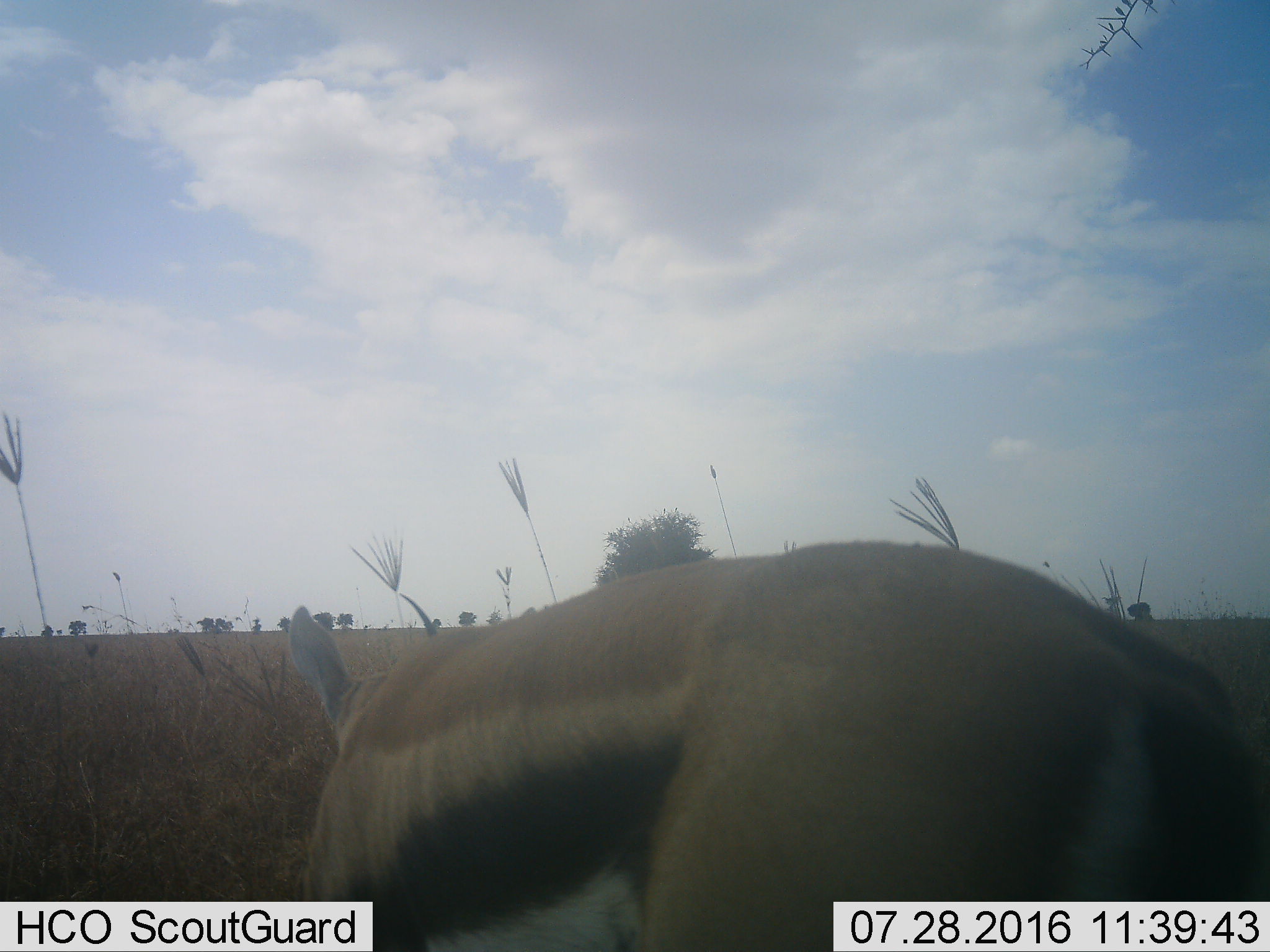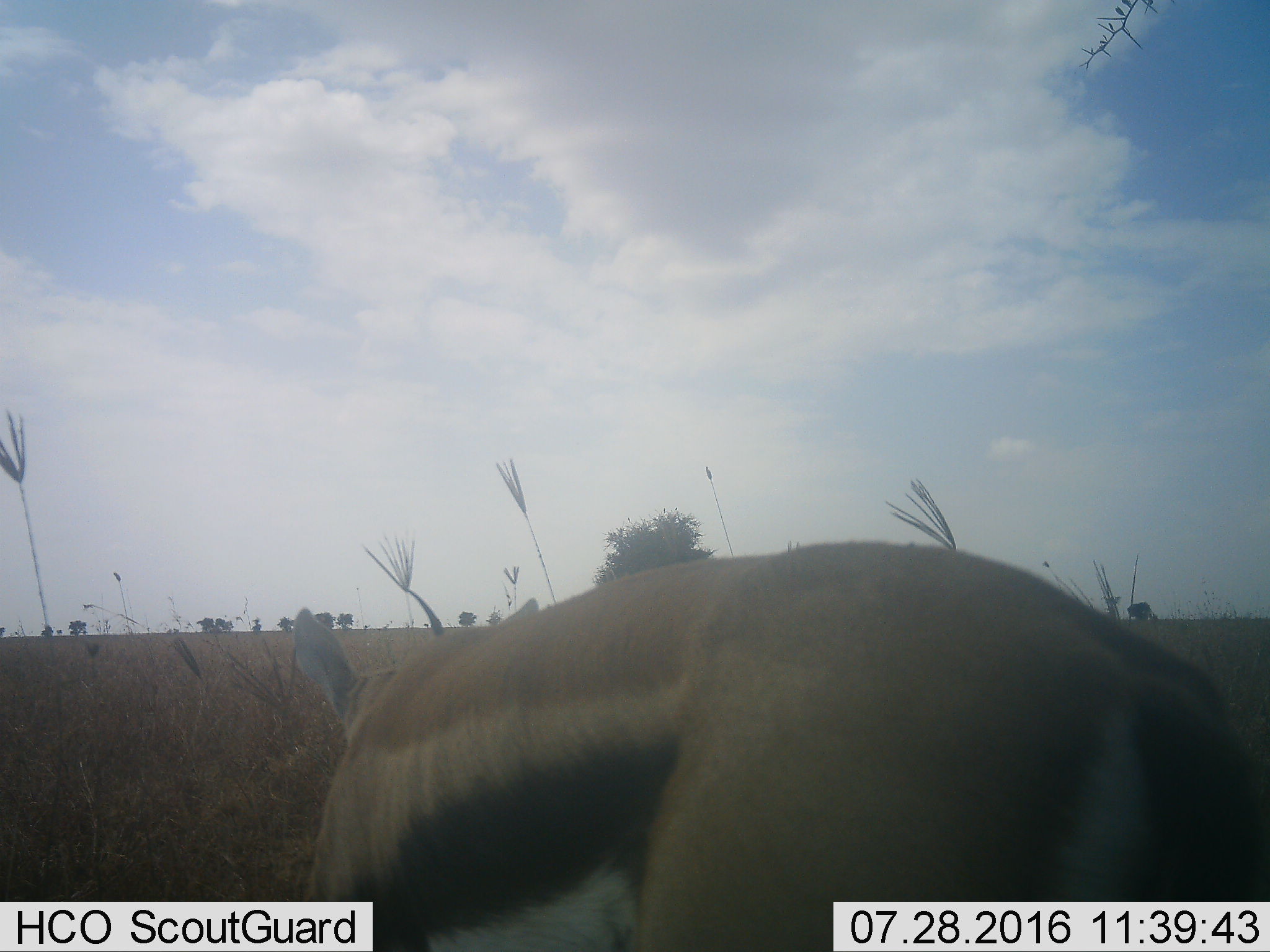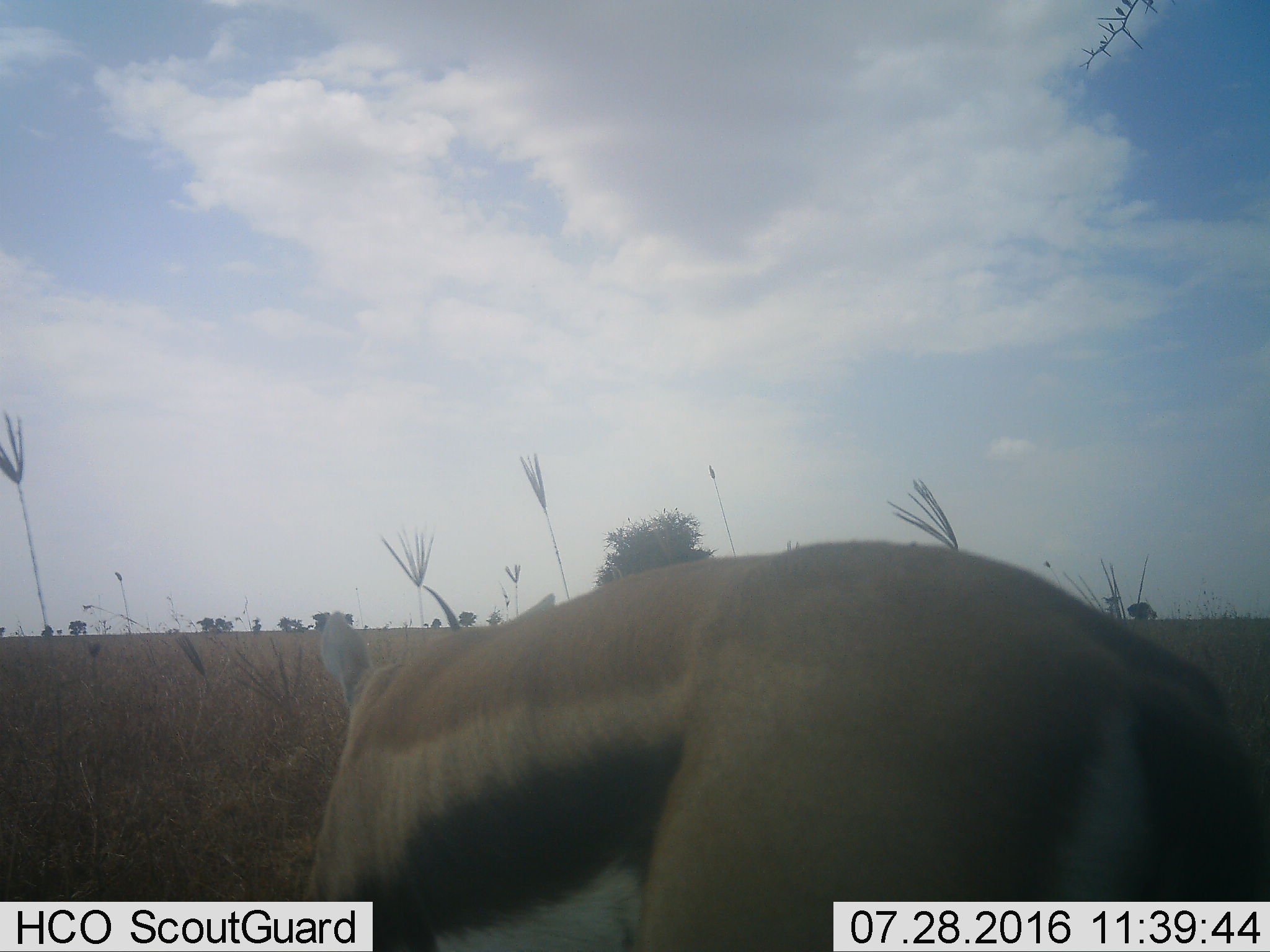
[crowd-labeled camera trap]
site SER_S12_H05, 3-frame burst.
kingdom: Animalia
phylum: Chordata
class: Mammalia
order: Artiodactyla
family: Bovidae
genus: Eudorcas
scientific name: Eudorcas thomsonii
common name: thomson's gazelle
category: gazellethomsons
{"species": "gazellethomsons (thomson's gazelle) (Eudorcas thomsonii)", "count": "1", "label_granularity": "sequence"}